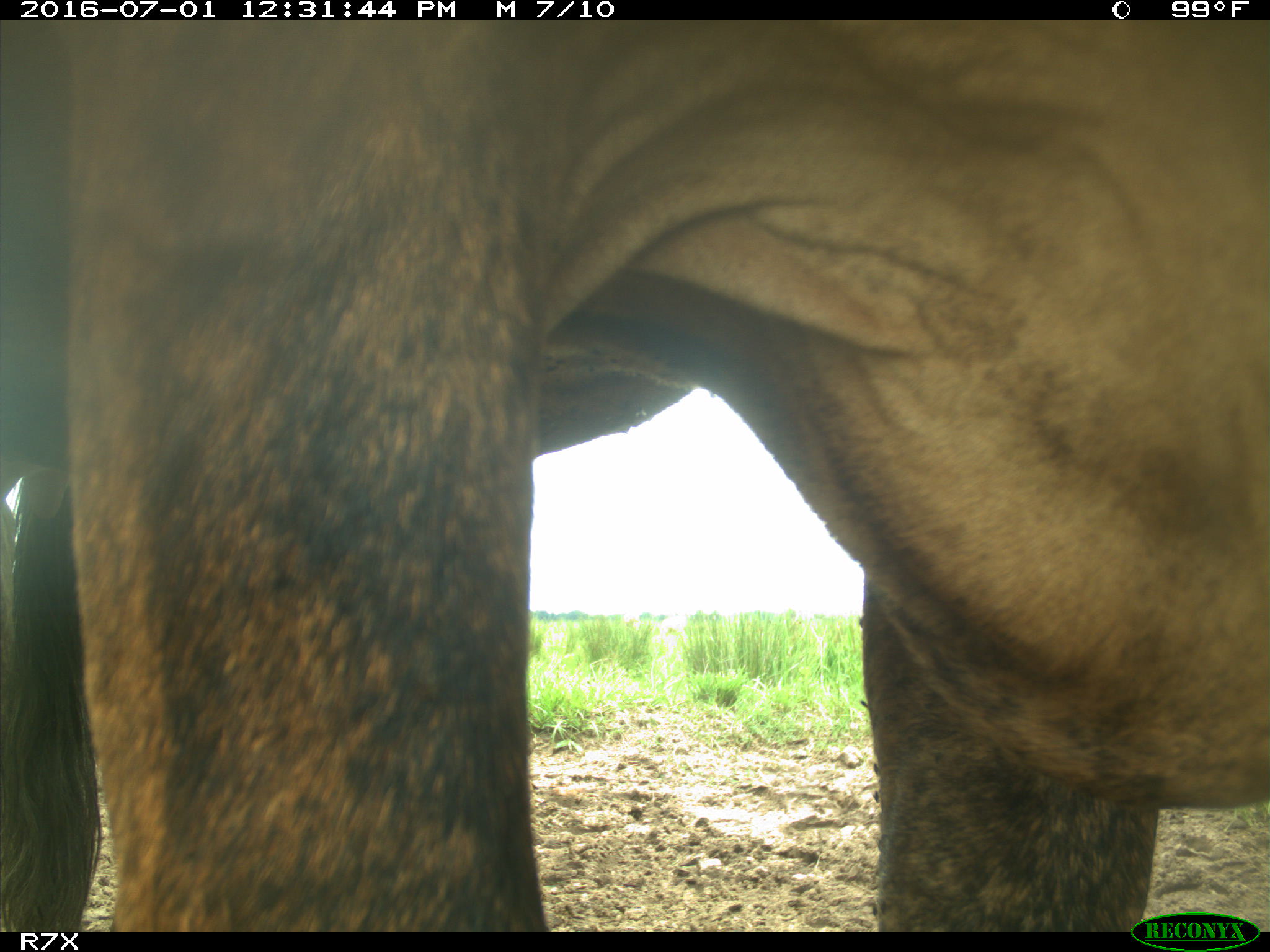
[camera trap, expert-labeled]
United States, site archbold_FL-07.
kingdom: Animalia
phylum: Chordata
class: Mammalia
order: Artiodactyla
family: Bovidae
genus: Bos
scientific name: Bos taurus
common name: domestic cow